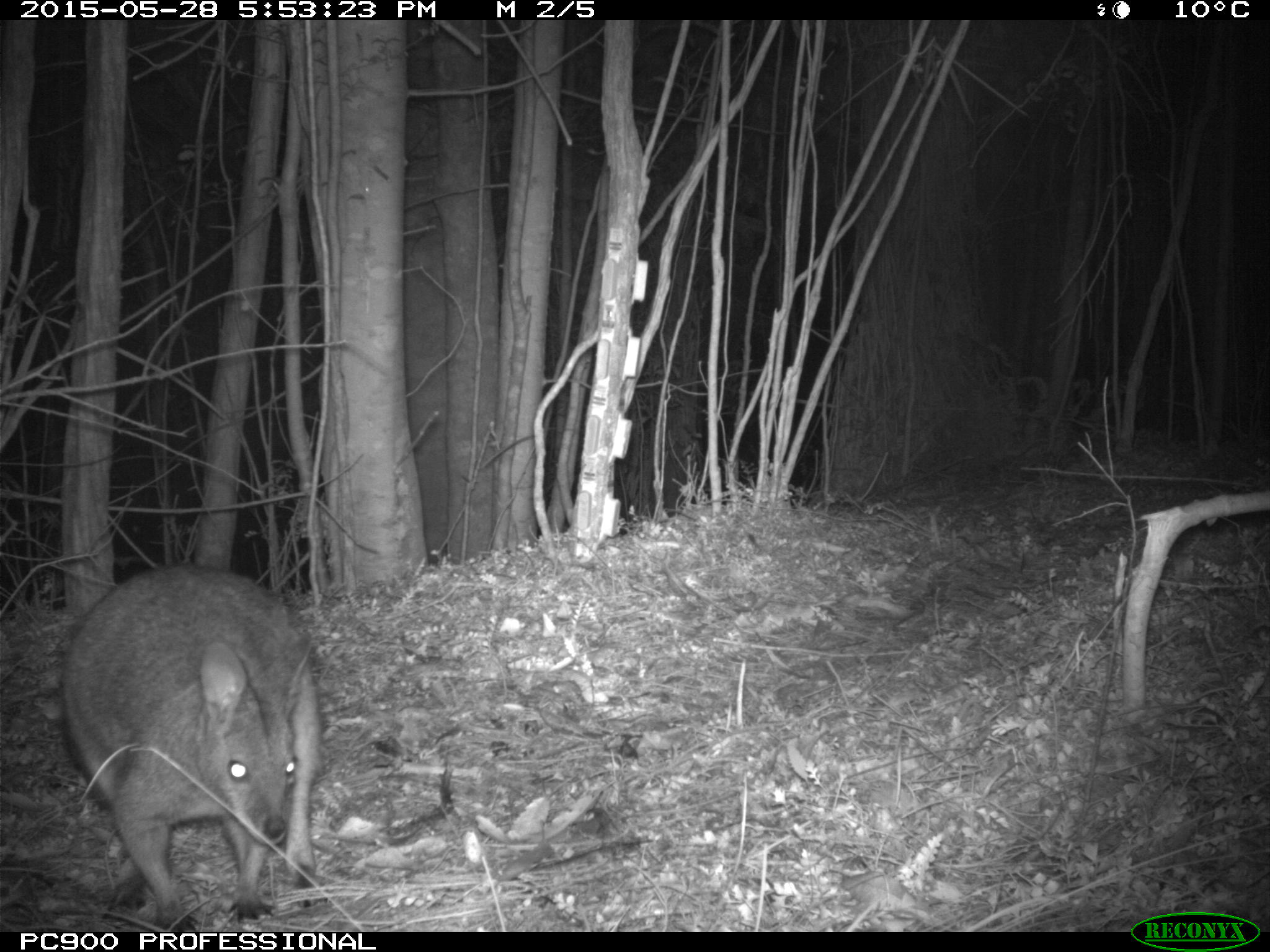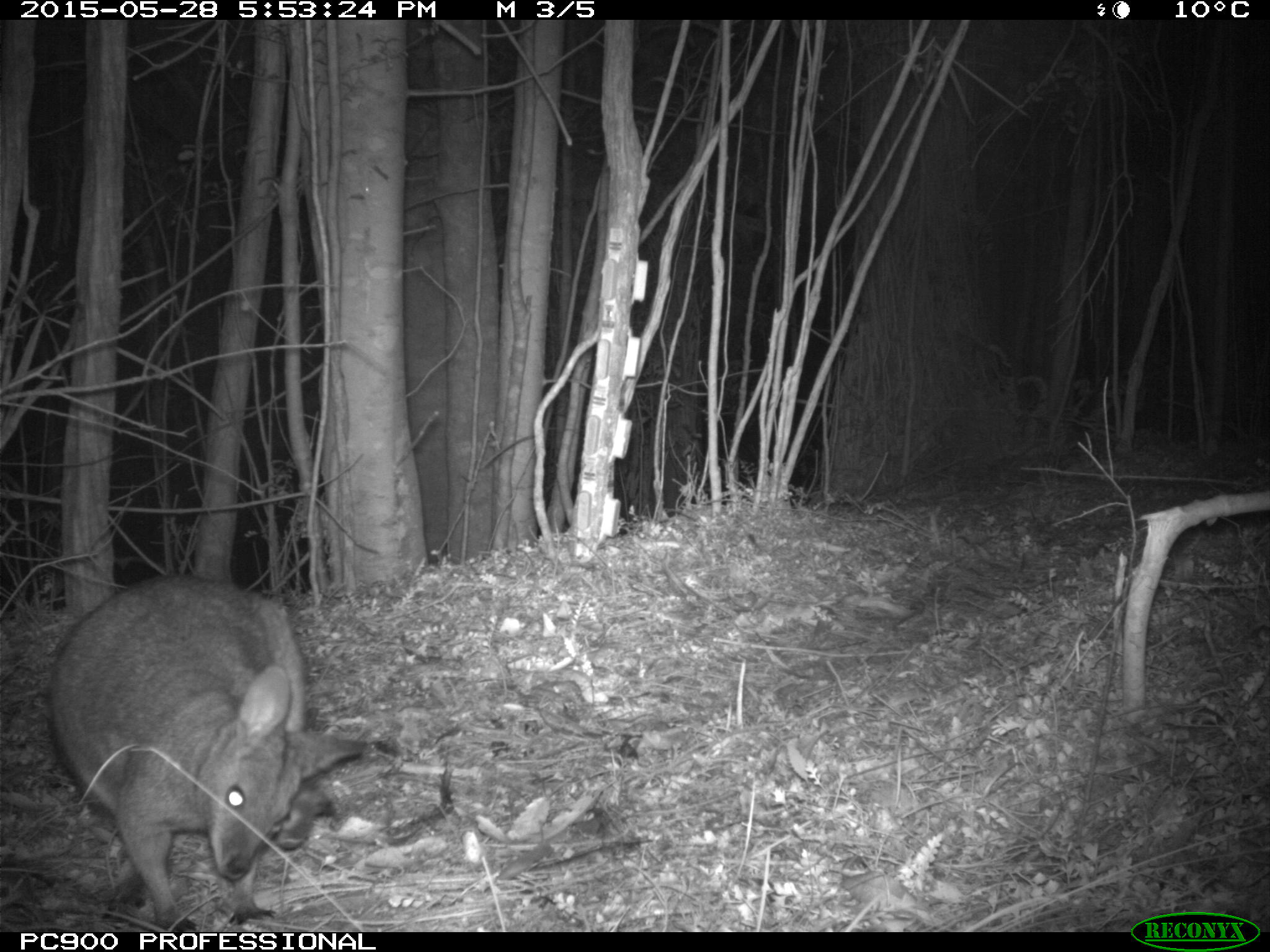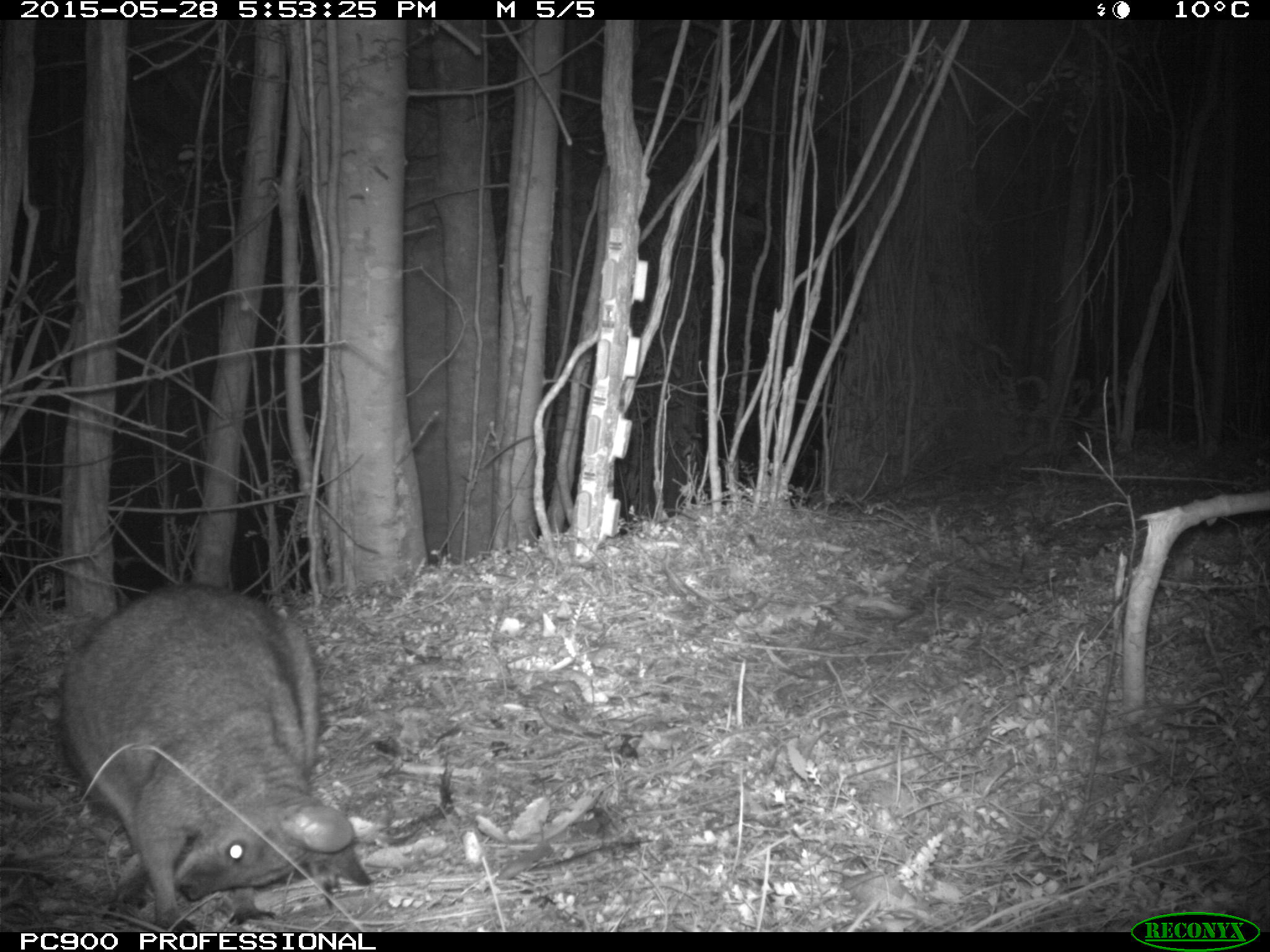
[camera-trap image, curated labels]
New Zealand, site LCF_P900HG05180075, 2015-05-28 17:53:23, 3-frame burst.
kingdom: Animalia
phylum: Chordata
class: Mammalia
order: Diprotodontia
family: Macropodidae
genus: Notamacropus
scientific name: Notamacropus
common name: wallaby